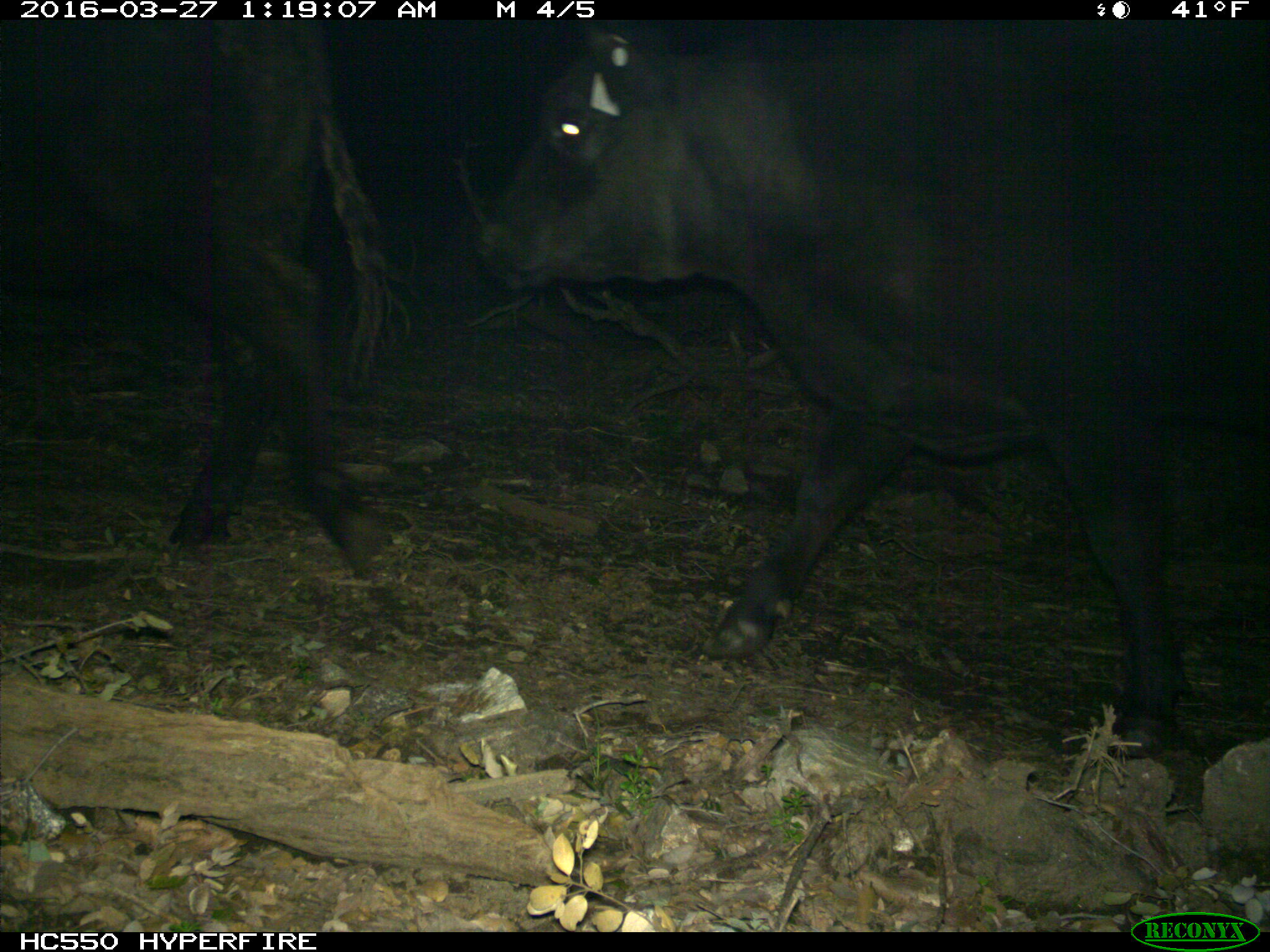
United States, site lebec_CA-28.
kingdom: Animalia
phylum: Chordata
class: Mammalia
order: Artiodactyla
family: Bovidae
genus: Bos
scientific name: Bos taurus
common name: domestic cow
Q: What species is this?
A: Bos taurus (domestic cow).